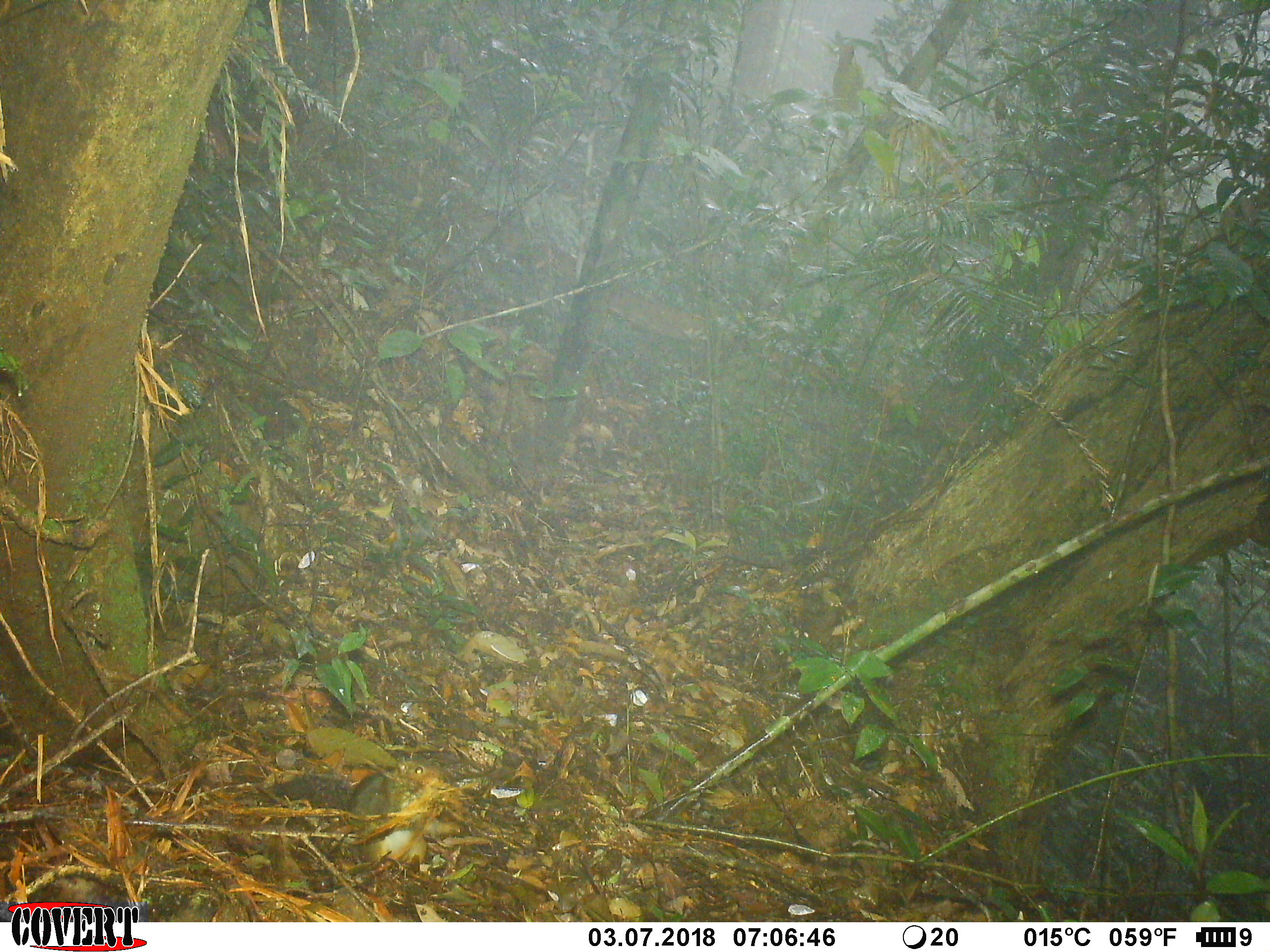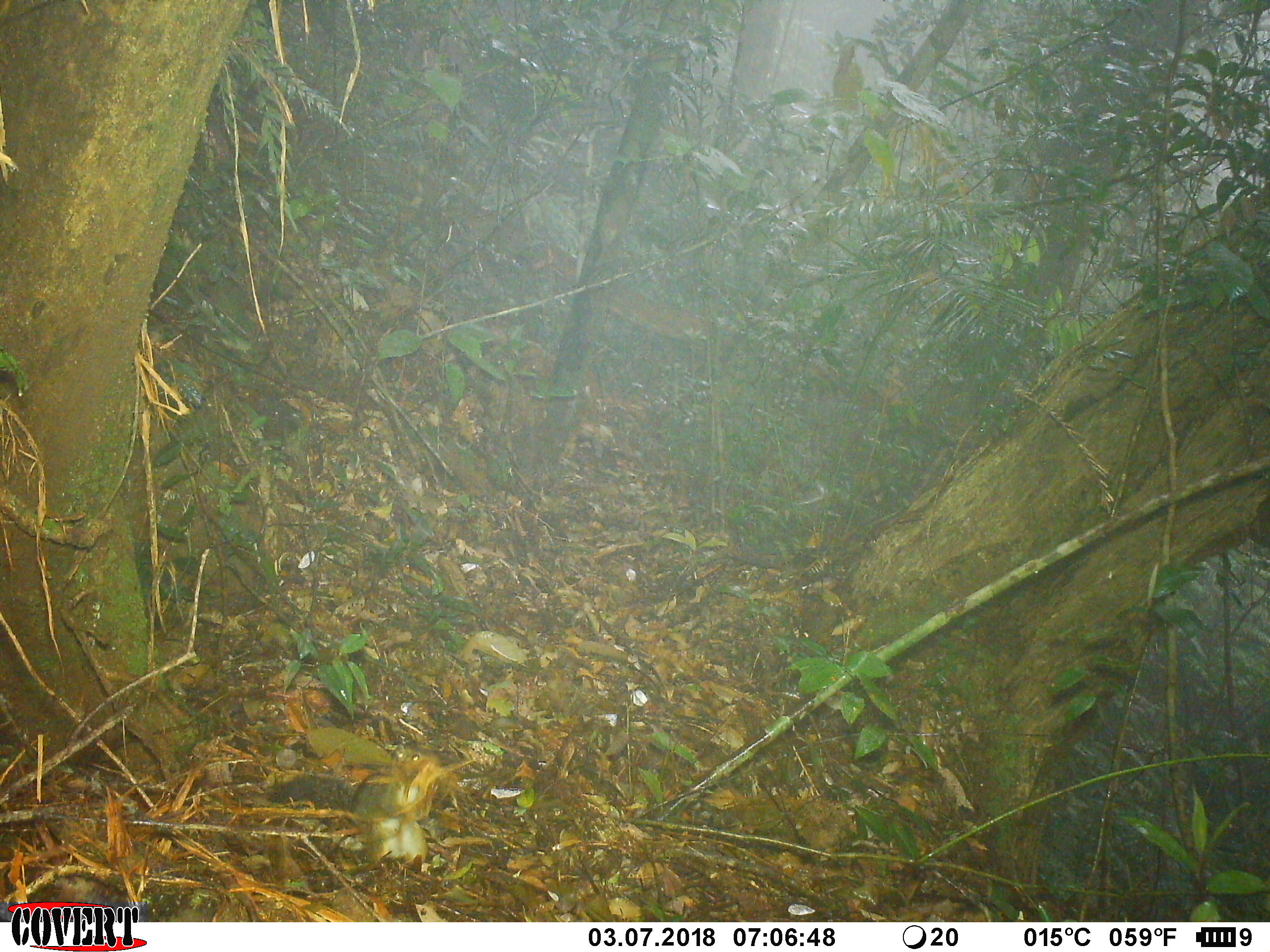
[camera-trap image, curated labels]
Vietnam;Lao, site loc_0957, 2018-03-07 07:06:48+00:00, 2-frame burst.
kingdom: Animalia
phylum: Chordata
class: Mammalia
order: Rodentia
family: Sciuridae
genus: Dremomys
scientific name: Dremomys rufigenis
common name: red-cheeked squirrel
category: red cheeked squirrel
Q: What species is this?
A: Red cheeked squirrel (red-cheeked squirrel) (Dremomys rufigenis).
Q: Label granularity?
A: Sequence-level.